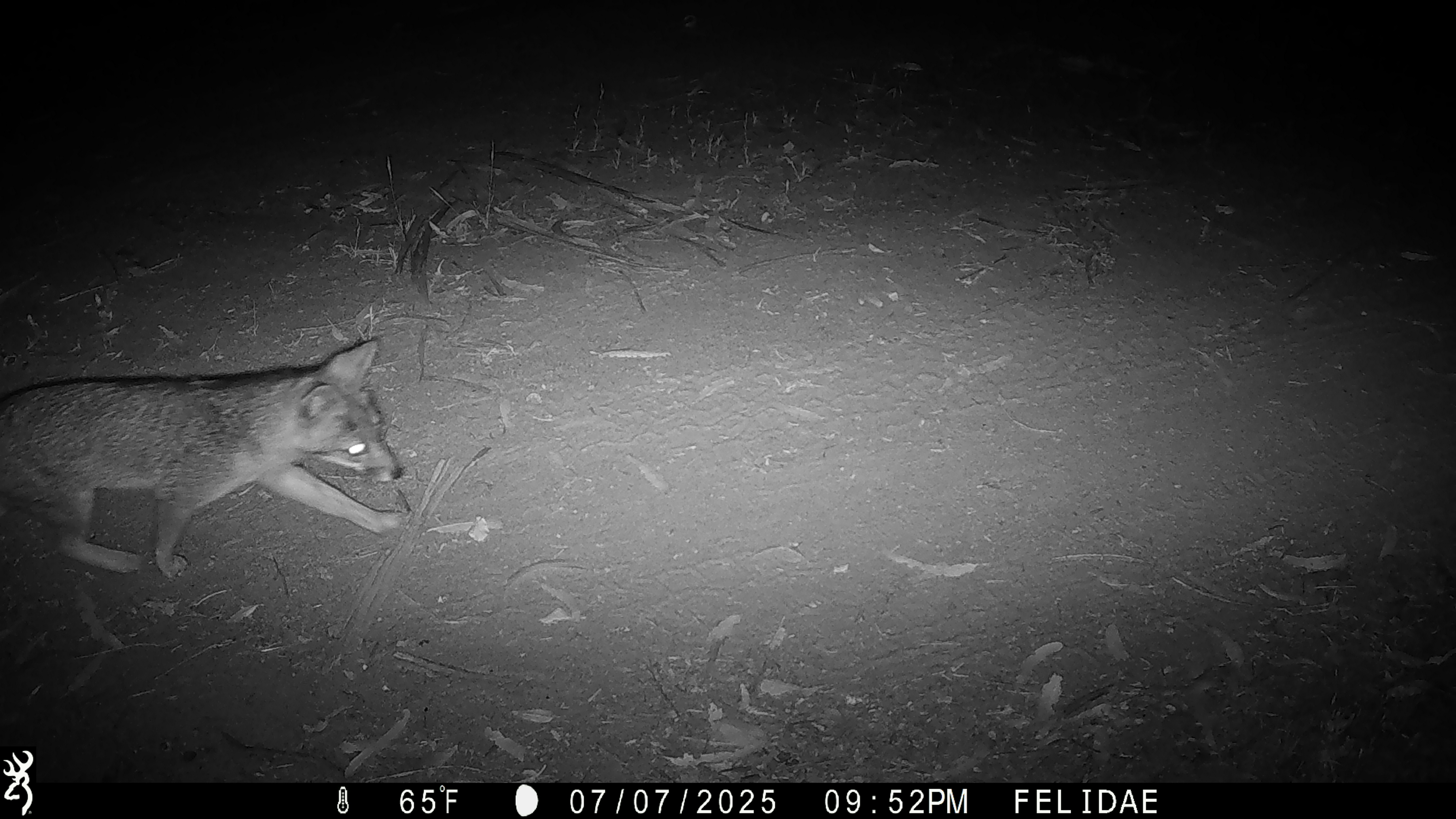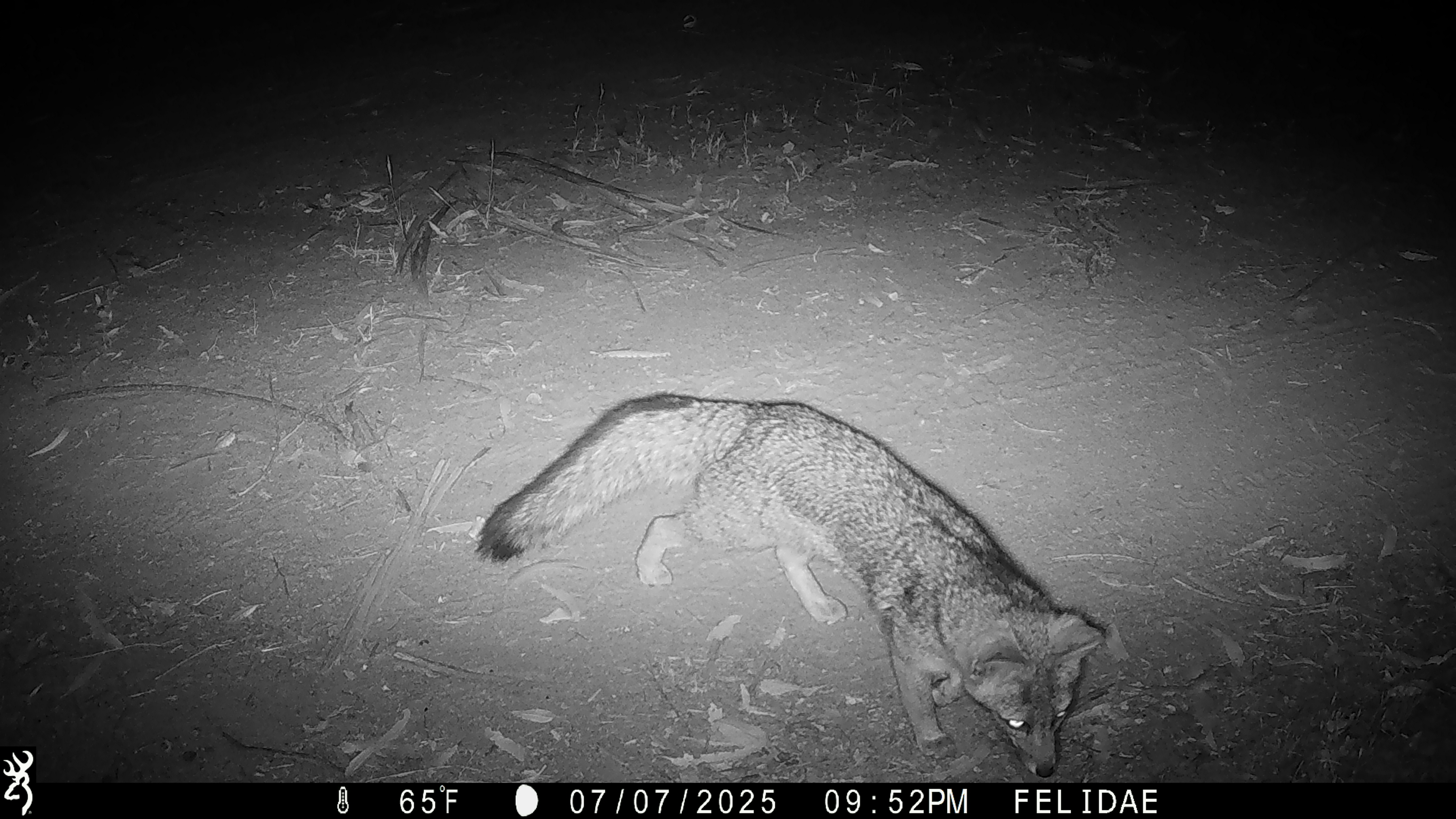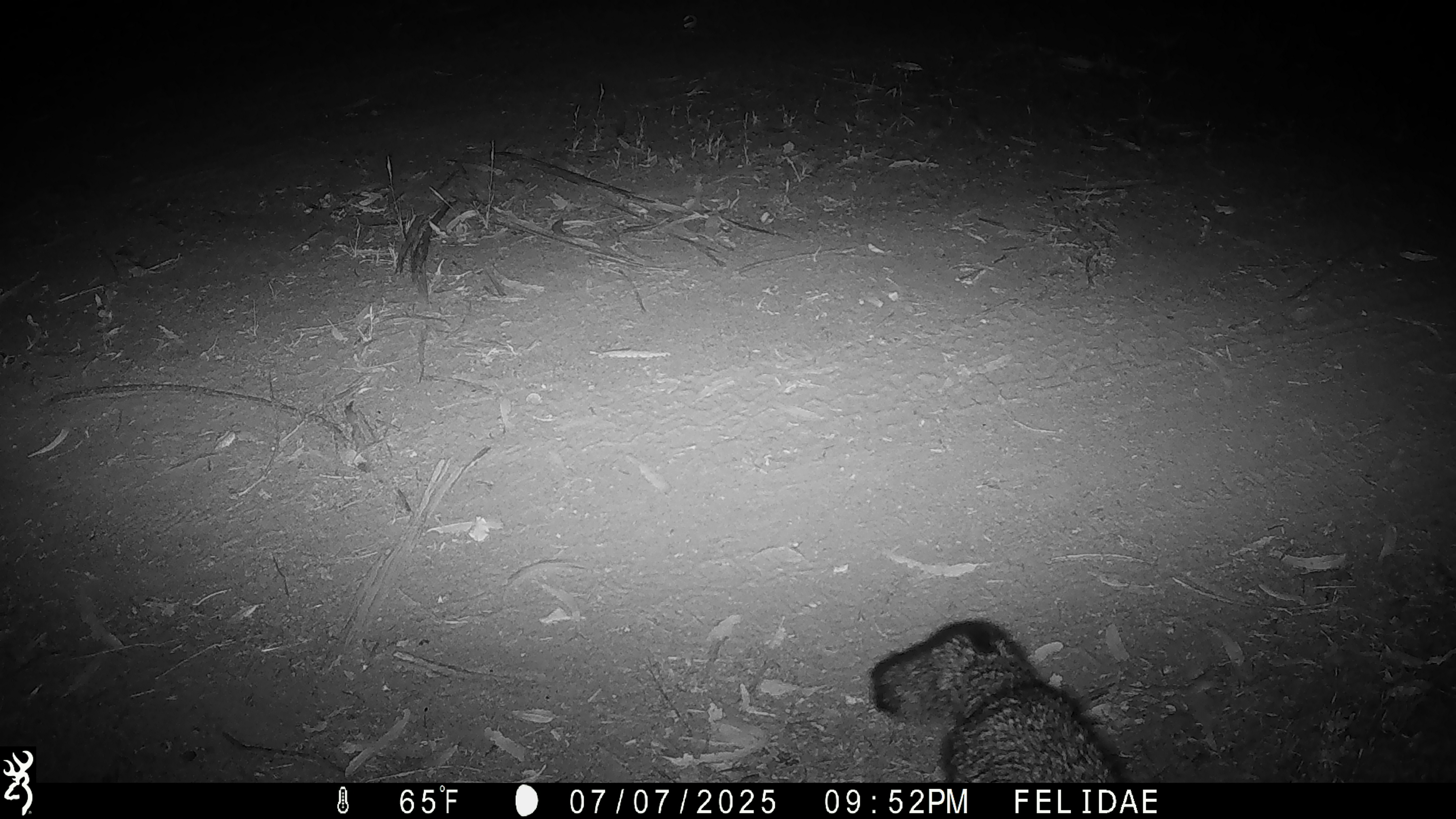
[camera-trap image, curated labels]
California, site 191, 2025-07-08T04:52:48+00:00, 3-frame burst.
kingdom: Animalia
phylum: Chordata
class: Mammalia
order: Carnivora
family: Canidae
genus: Urocyon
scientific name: Urocyon cinereoargenteus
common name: gray fox